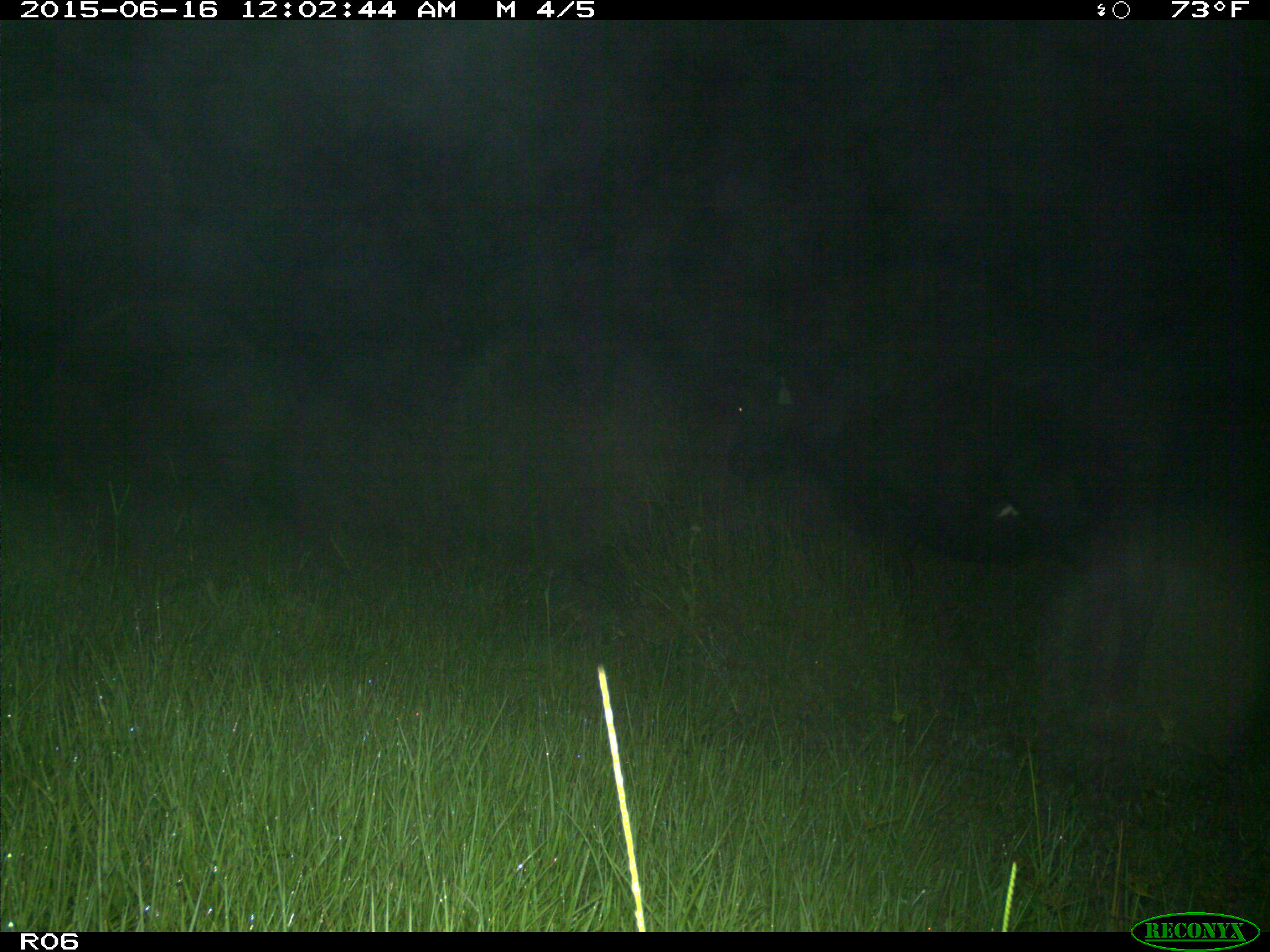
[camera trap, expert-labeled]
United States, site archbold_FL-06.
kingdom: Animalia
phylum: Chordata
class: Mammalia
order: Artiodactyla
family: Bovidae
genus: Bos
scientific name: Bos taurus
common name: domestic cow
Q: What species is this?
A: Bos taurus (domestic cow).